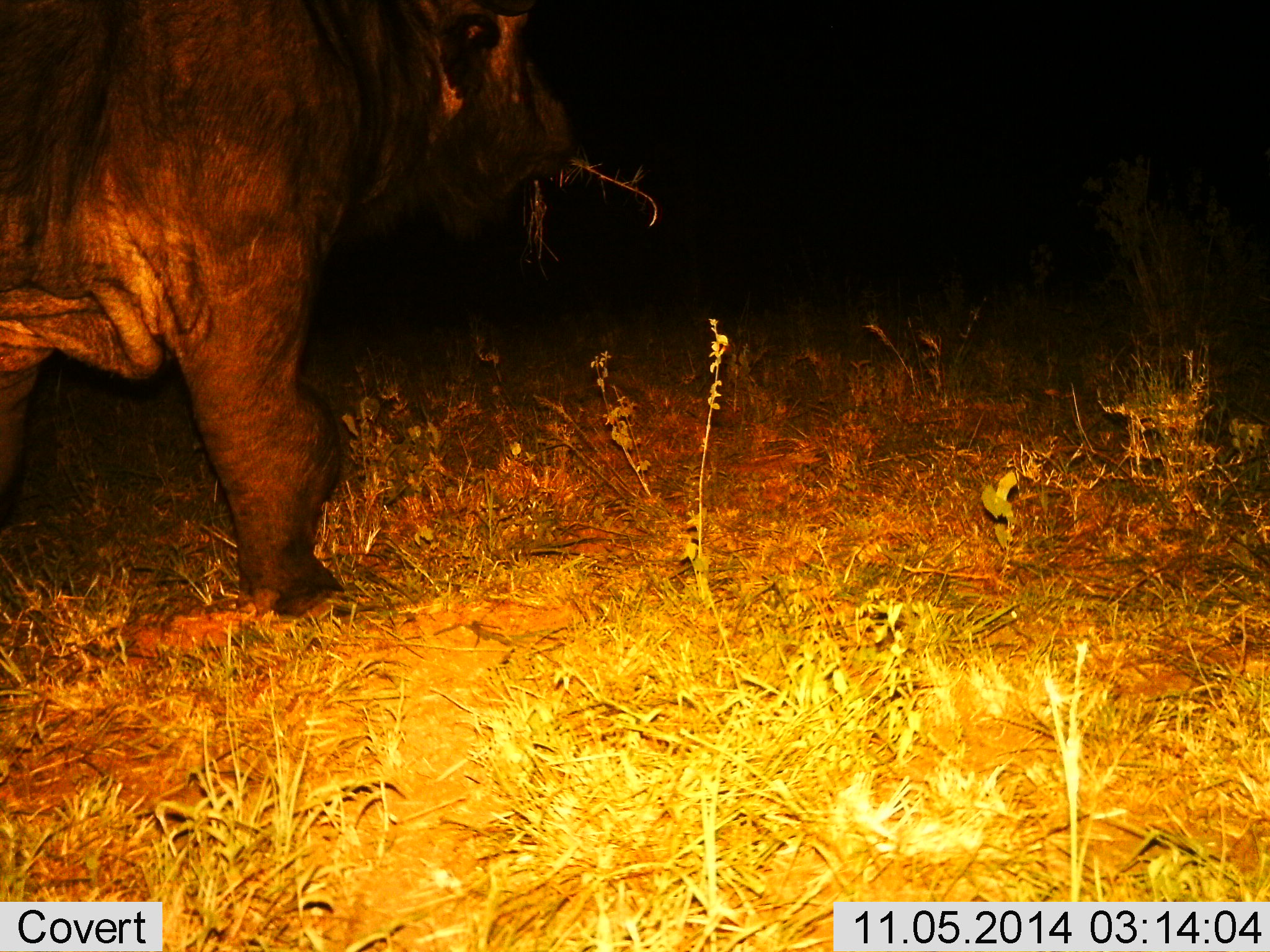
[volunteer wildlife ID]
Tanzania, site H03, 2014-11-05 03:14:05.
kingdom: Animalia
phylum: Chordata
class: Mammalia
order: Artiodactyla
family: Bovidae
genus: Syncerus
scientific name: Syncerus caffer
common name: cape buffalo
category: buffalo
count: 1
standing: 40%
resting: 0%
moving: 10%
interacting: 0%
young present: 0%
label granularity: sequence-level